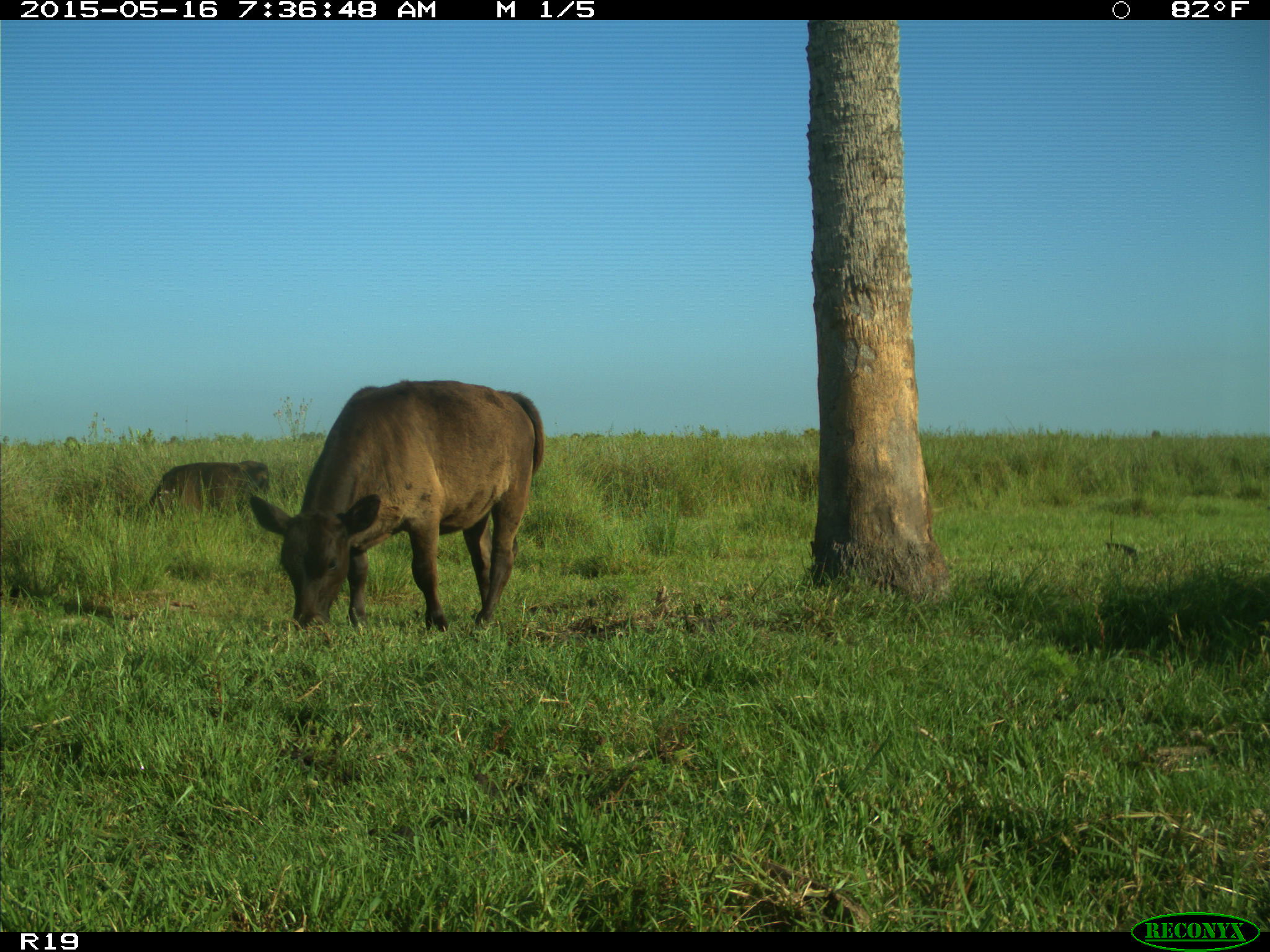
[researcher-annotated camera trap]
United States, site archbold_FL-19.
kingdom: Animalia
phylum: Chordata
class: Mammalia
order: Artiodactyla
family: Bovidae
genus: Bos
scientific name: Bos taurus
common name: domestic cow